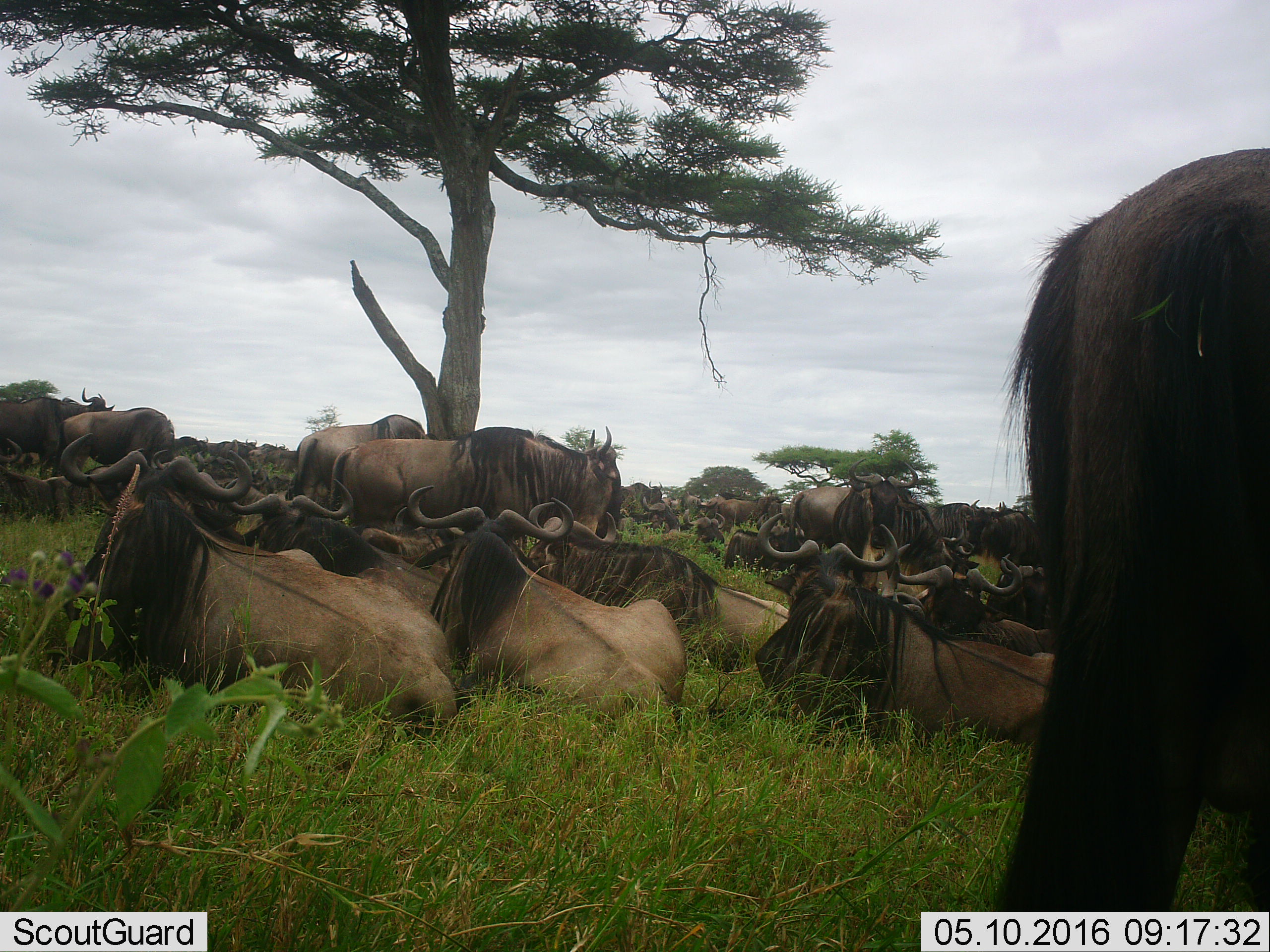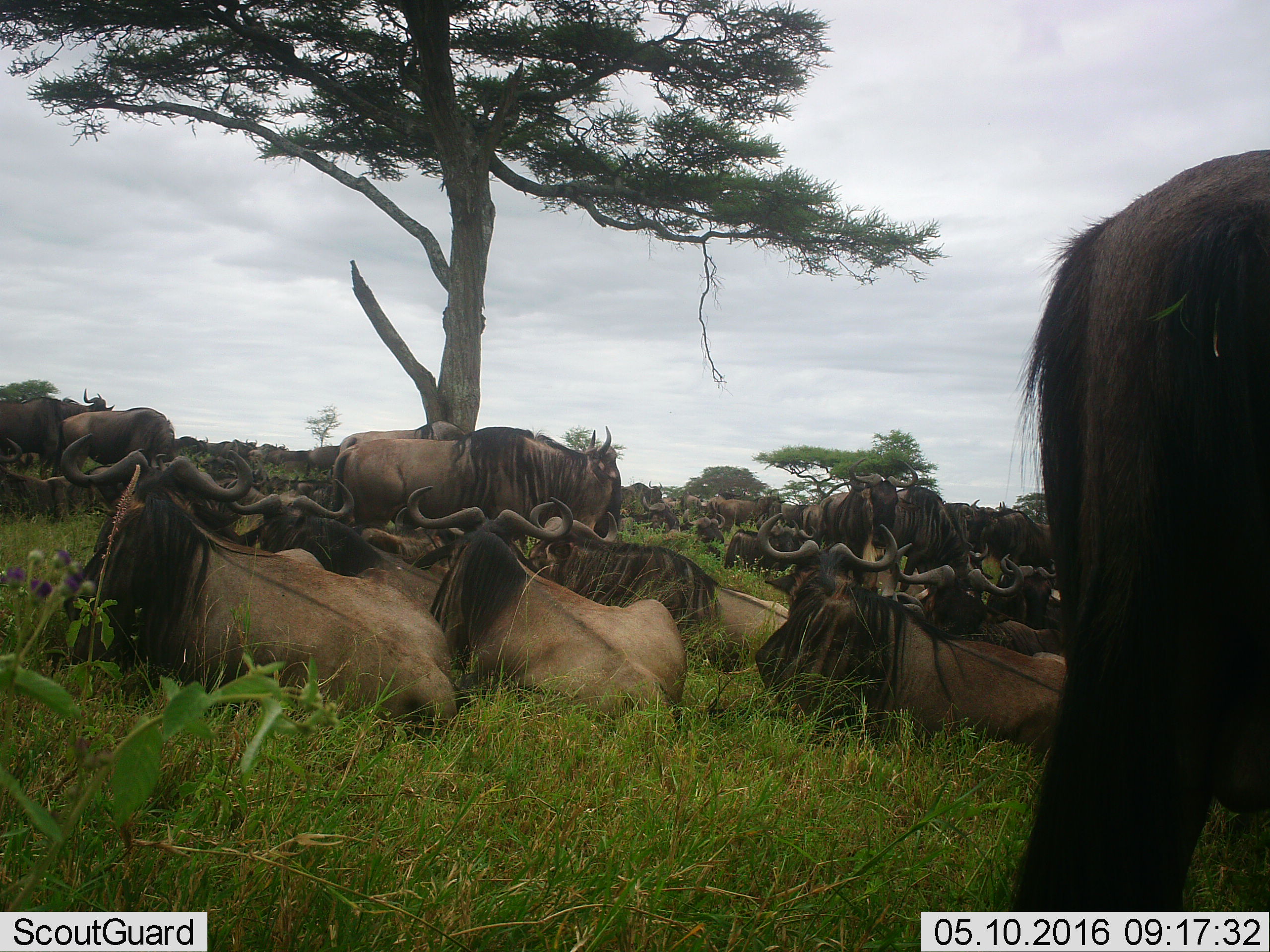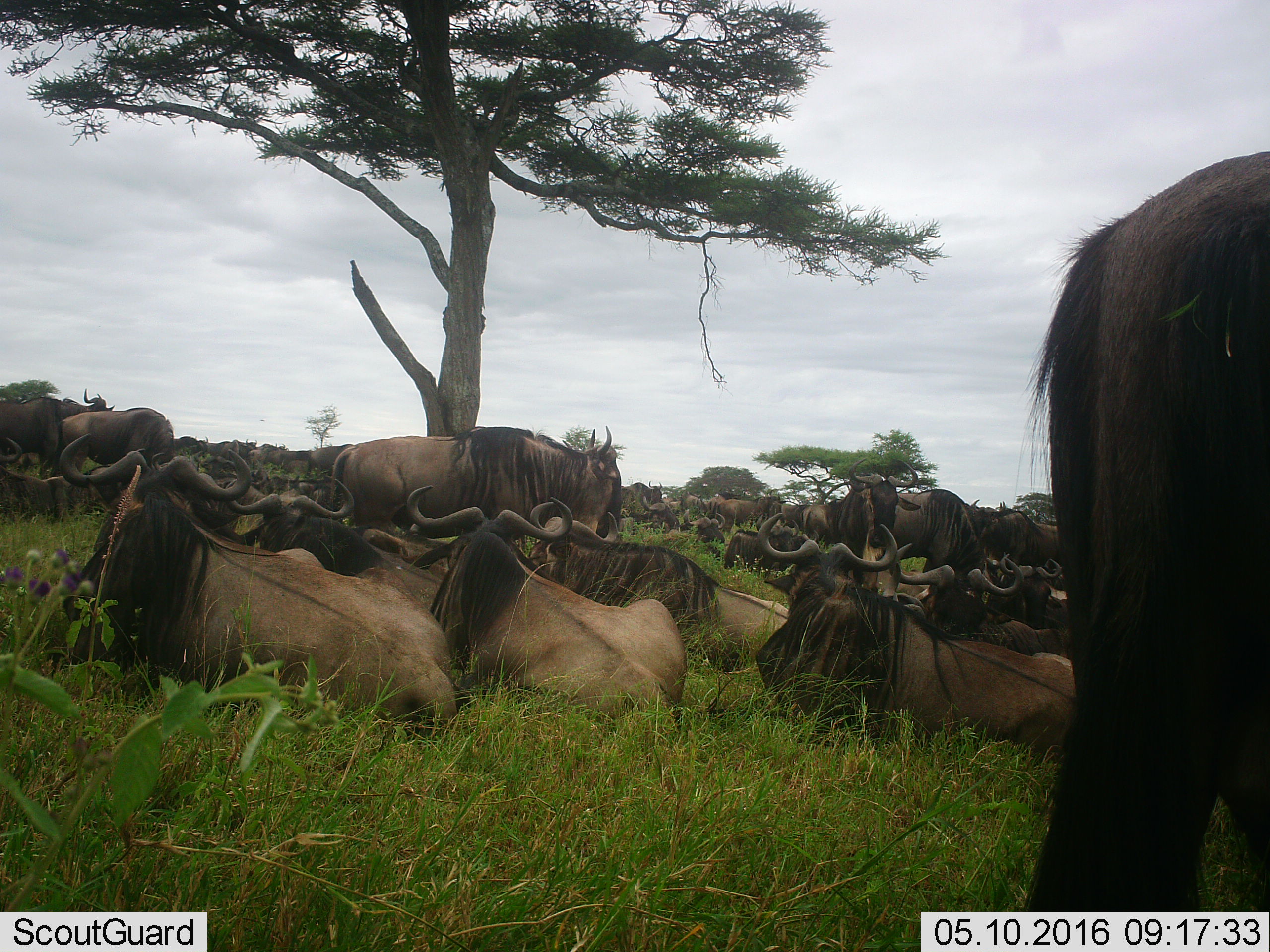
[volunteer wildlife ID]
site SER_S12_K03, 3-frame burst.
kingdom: Animalia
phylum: Chordata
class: Mammalia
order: Artiodactyla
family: Bovidae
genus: Connochaetes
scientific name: Connochaetes taurinus taurinus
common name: blue wildebeest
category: wildebeestblue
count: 51+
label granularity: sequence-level